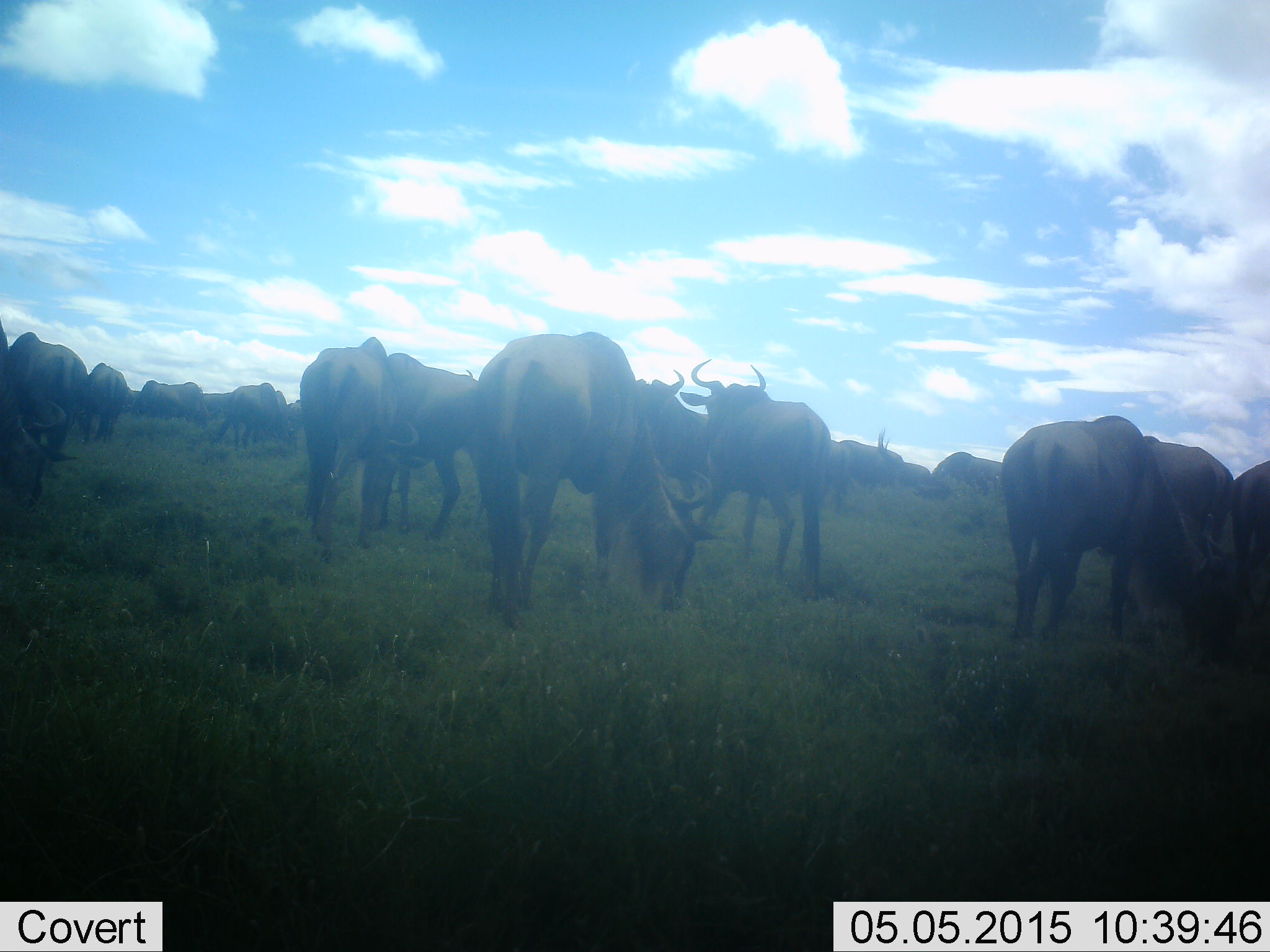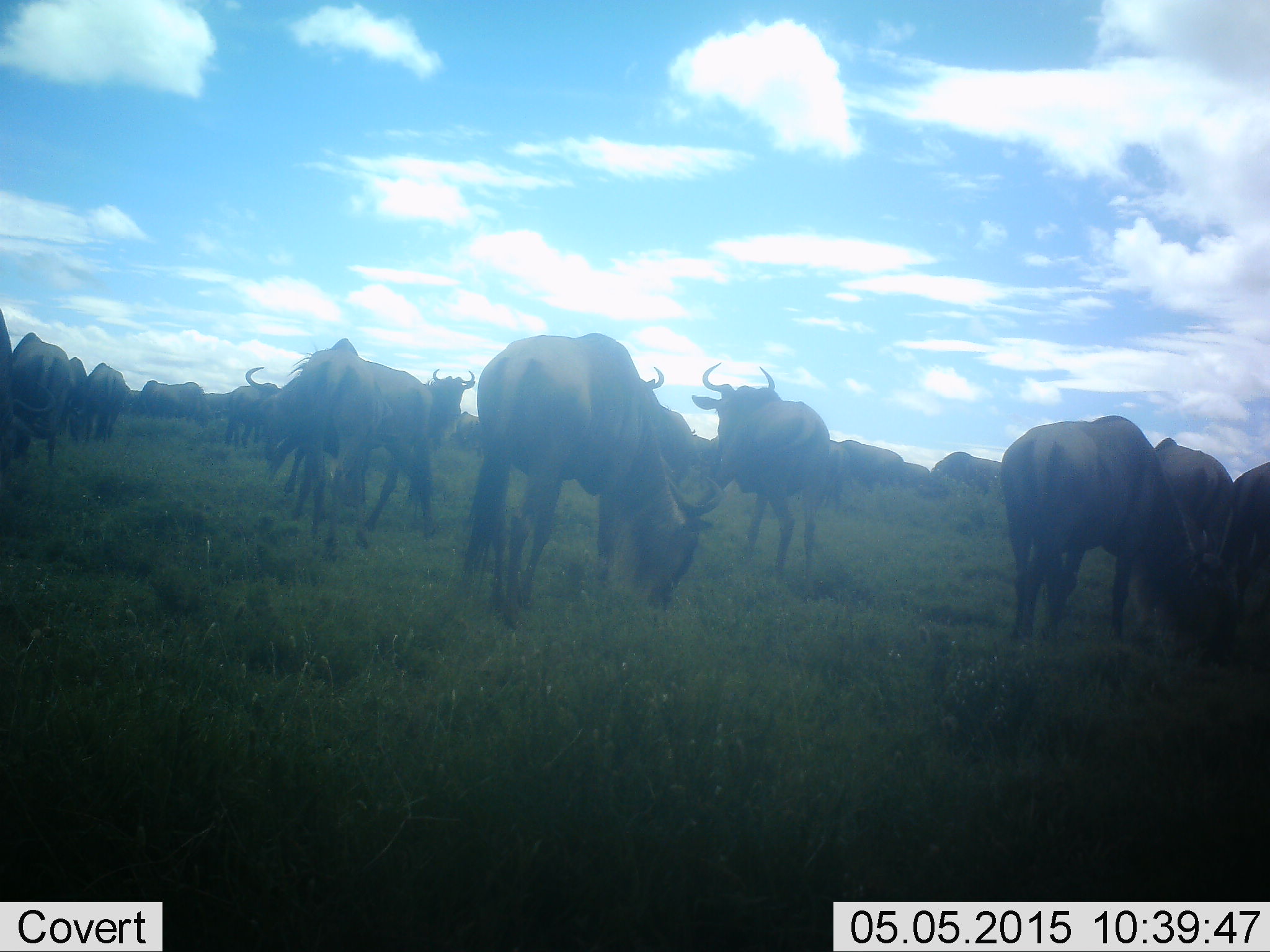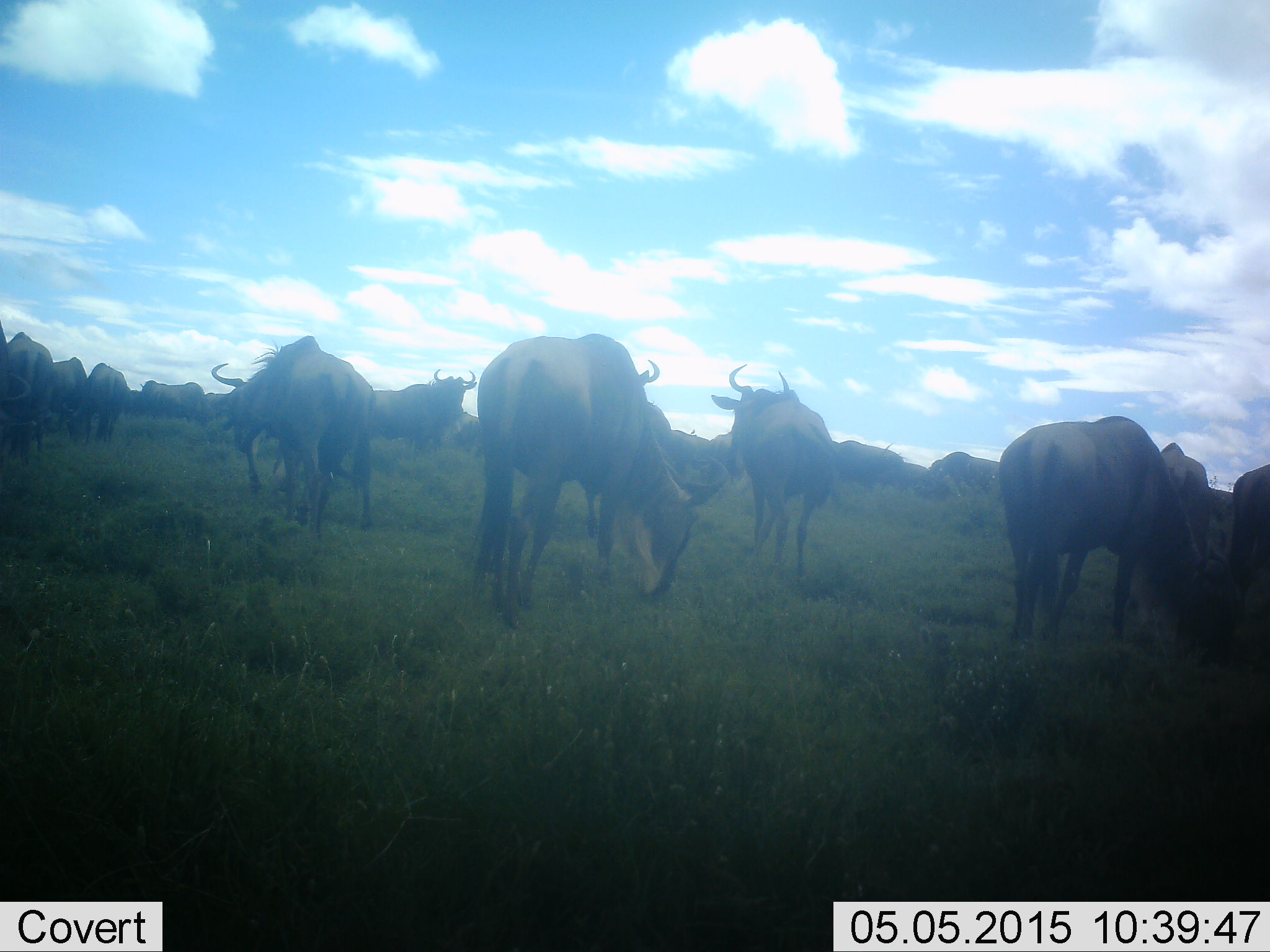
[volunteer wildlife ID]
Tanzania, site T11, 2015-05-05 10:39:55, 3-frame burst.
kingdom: Animalia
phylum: Chordata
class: Mammalia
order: Artiodactyla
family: Bovidae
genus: Connochaetes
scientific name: Connochaetes taurinus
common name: blue wildebeest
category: wildebeest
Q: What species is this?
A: Wildebeest (blue wildebeest) (Connochaetes taurinus).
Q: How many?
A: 11-50.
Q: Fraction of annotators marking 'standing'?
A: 90%.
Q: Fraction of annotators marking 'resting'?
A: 20%.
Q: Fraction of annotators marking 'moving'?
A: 30%.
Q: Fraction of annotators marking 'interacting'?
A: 10%.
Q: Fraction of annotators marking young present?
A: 0%.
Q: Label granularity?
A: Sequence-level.